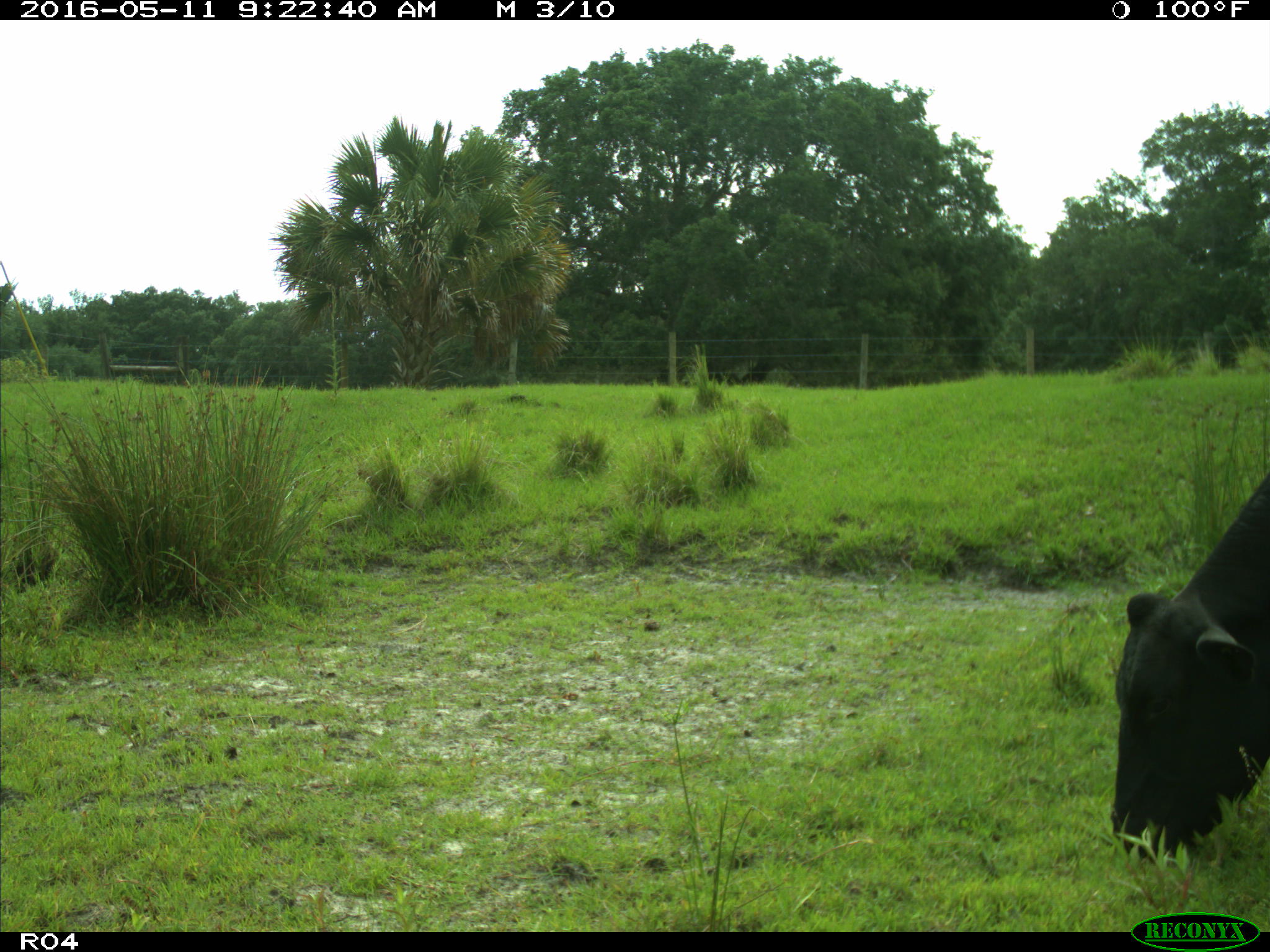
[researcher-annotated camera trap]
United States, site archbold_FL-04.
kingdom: Animalia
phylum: Chordata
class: Mammalia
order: Artiodactyla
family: Bovidae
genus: Bos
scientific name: Bos taurus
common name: domestic cow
Bos taurus (domestic cow).